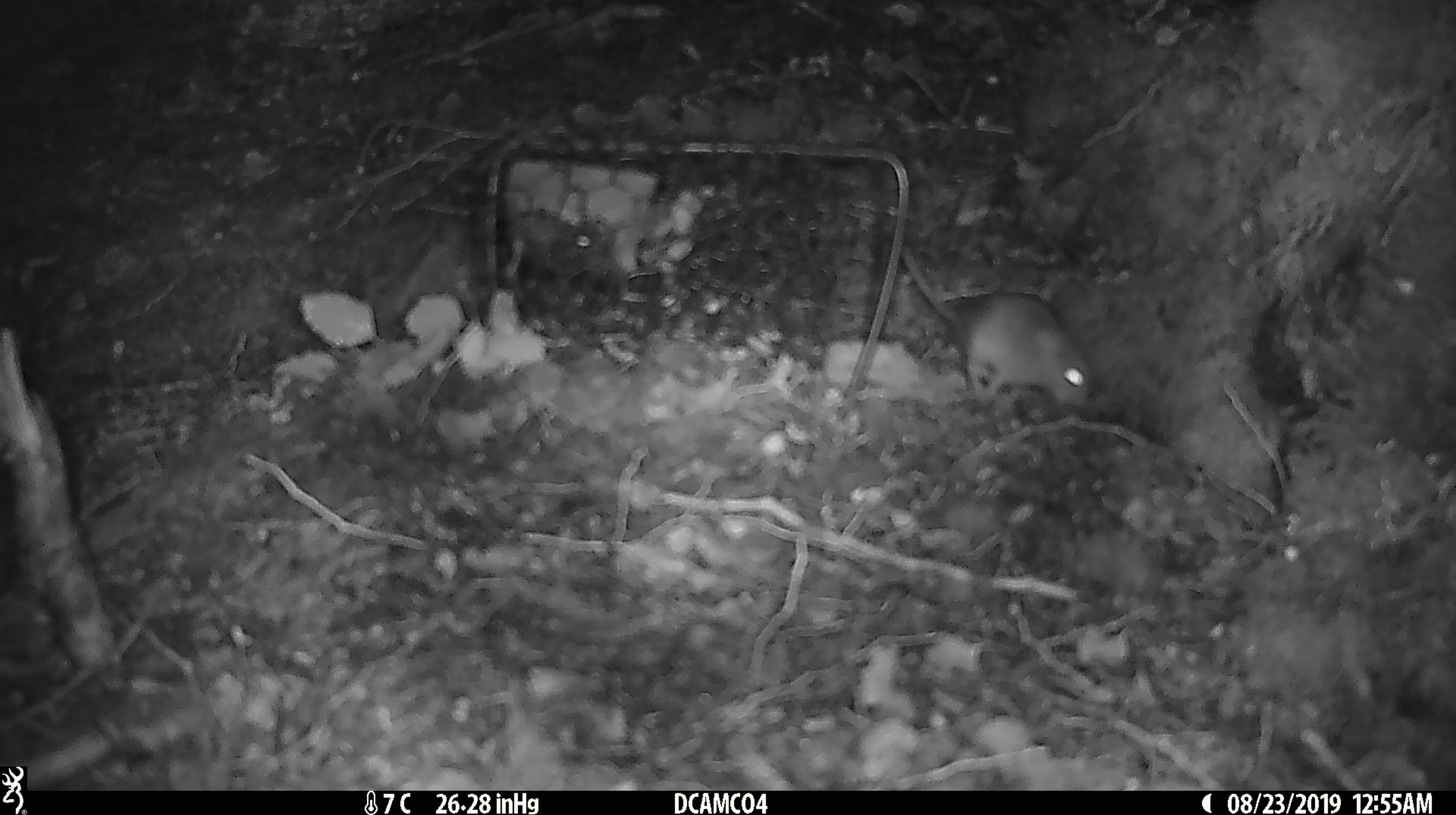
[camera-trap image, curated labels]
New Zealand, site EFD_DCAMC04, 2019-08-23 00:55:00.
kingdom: Animalia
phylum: Chordata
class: Mammalia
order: Rodentia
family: Muridae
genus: Mus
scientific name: Mus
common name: mouse